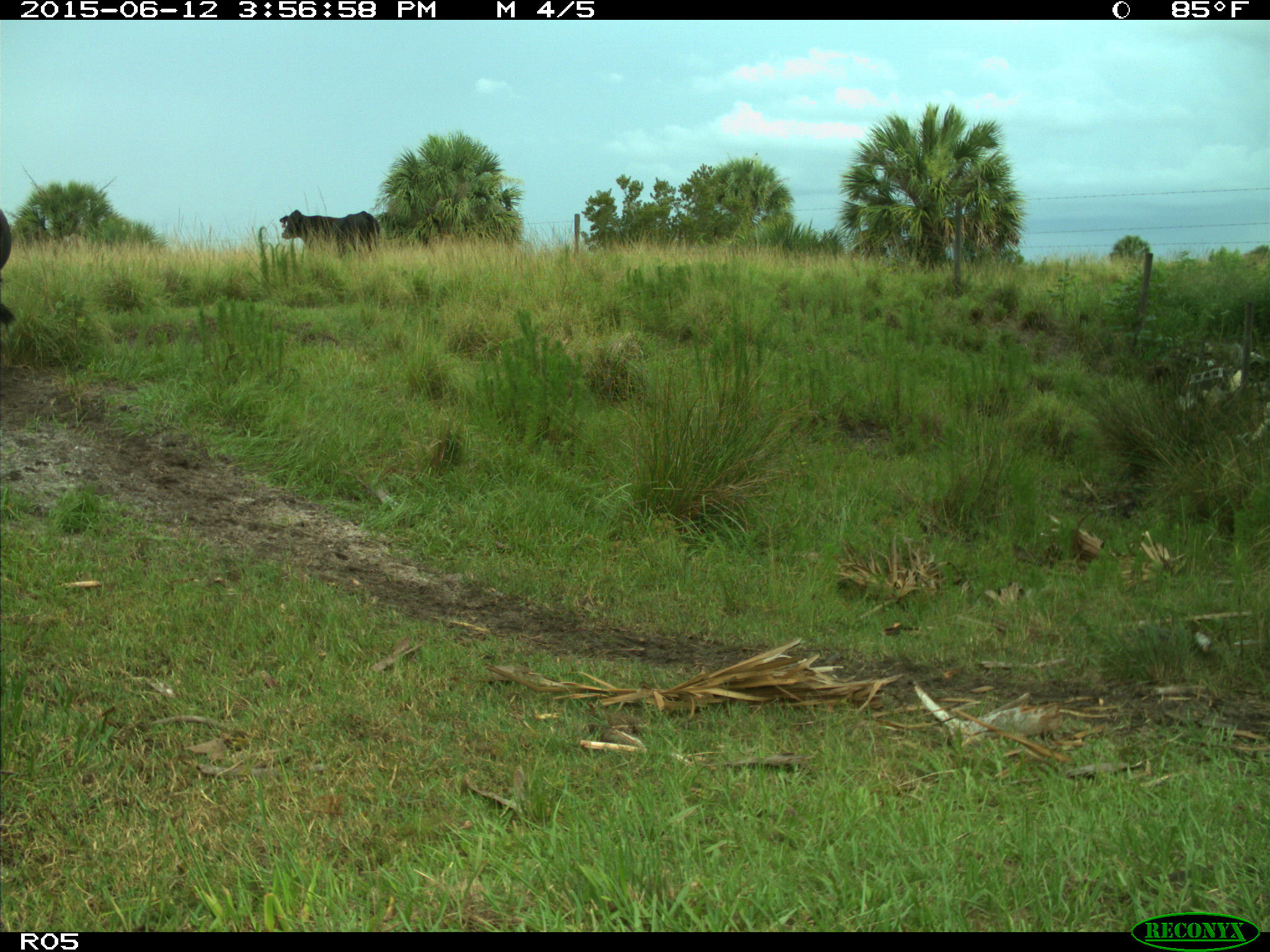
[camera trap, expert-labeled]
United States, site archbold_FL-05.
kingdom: Animalia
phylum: Chordata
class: Mammalia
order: Artiodactyla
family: Bovidae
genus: Bos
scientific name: Bos taurus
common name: domestic cow